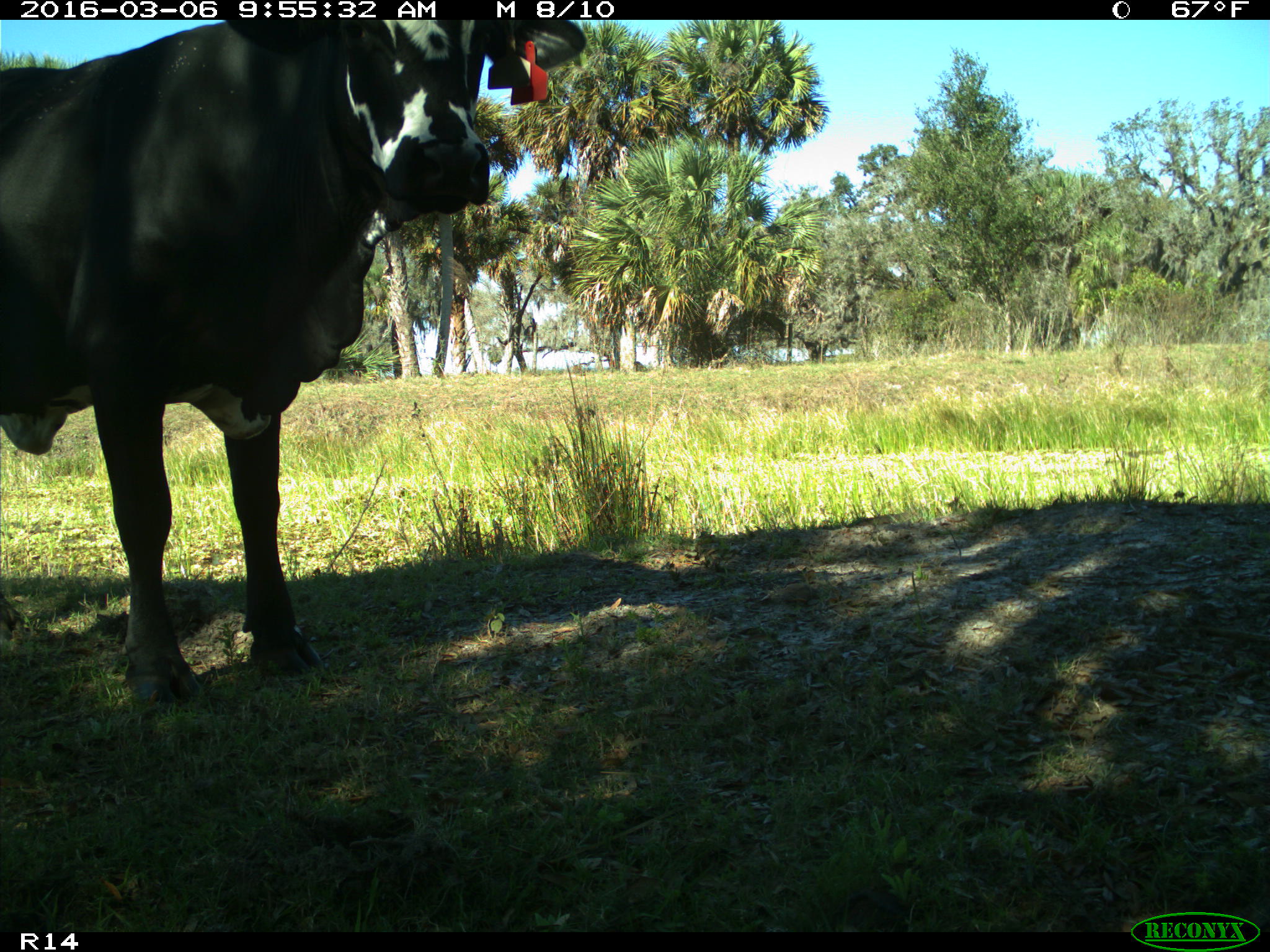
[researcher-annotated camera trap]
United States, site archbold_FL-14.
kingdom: Animalia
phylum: Chordata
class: Mammalia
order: Artiodactyla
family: Bovidae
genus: Bos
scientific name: Bos taurus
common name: domestic cow